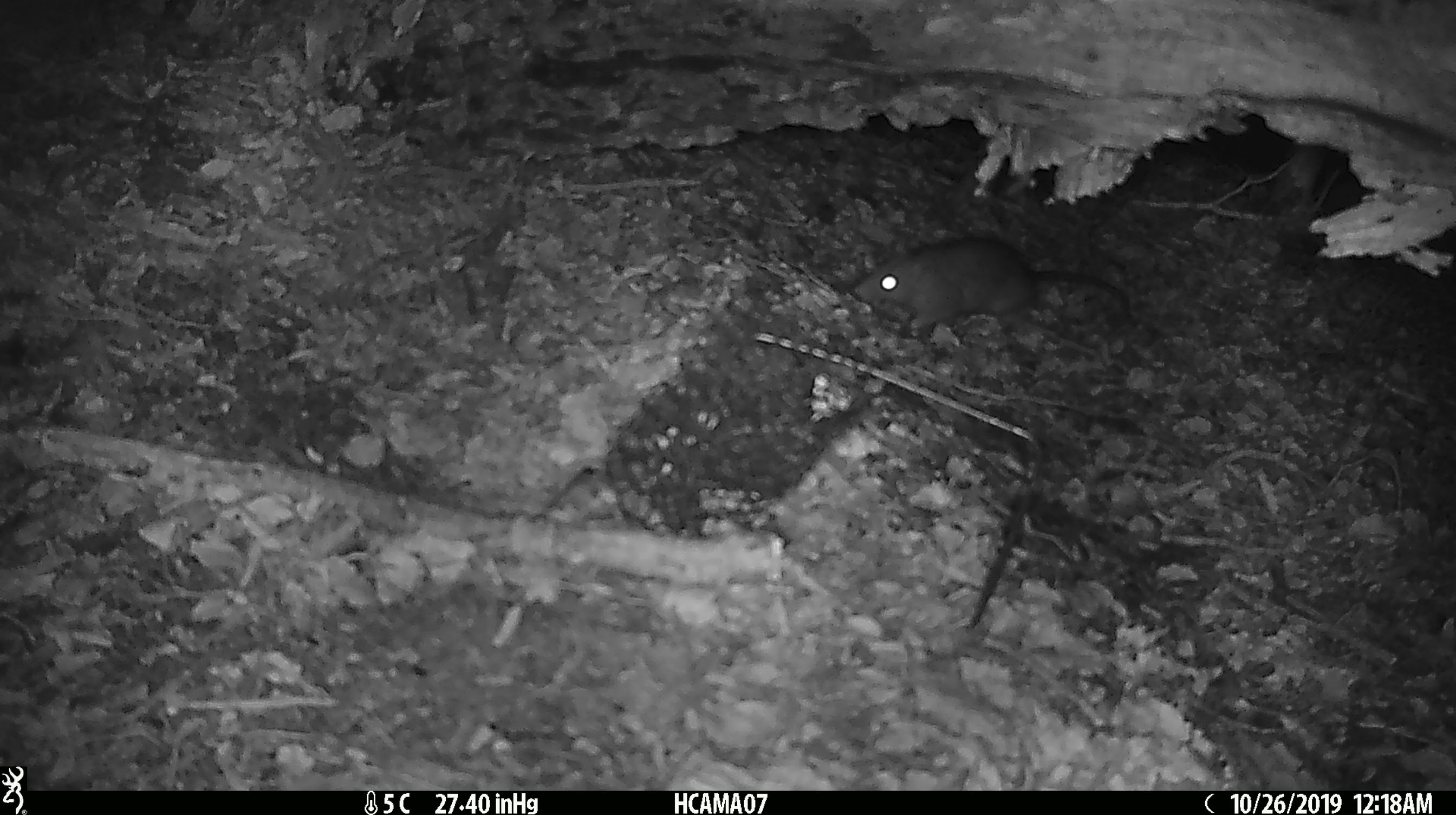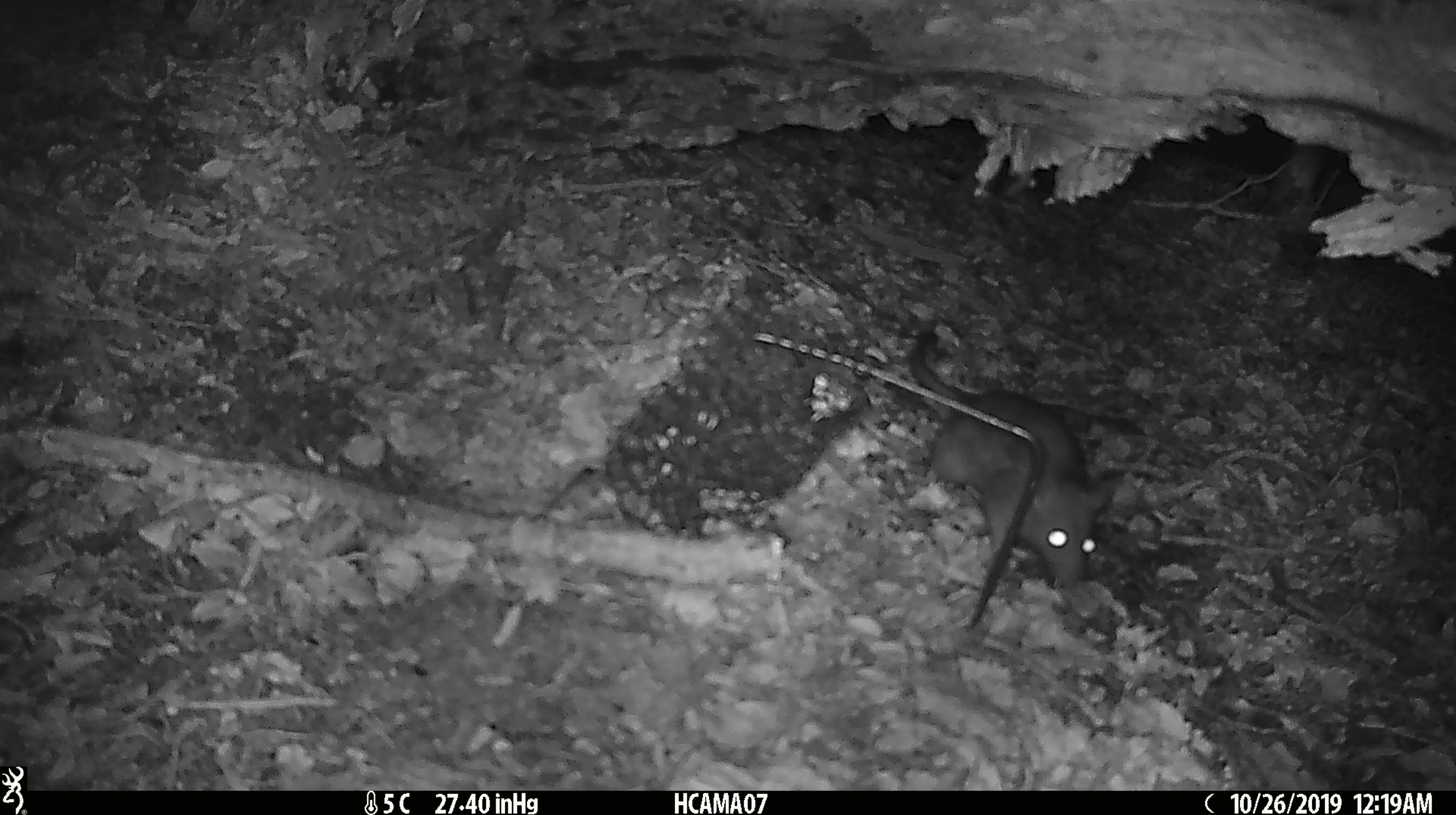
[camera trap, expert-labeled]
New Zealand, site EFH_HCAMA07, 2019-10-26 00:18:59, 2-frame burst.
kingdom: Animalia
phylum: Chordata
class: Mammalia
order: Rodentia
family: Muridae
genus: Rattus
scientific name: Rattus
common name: rat